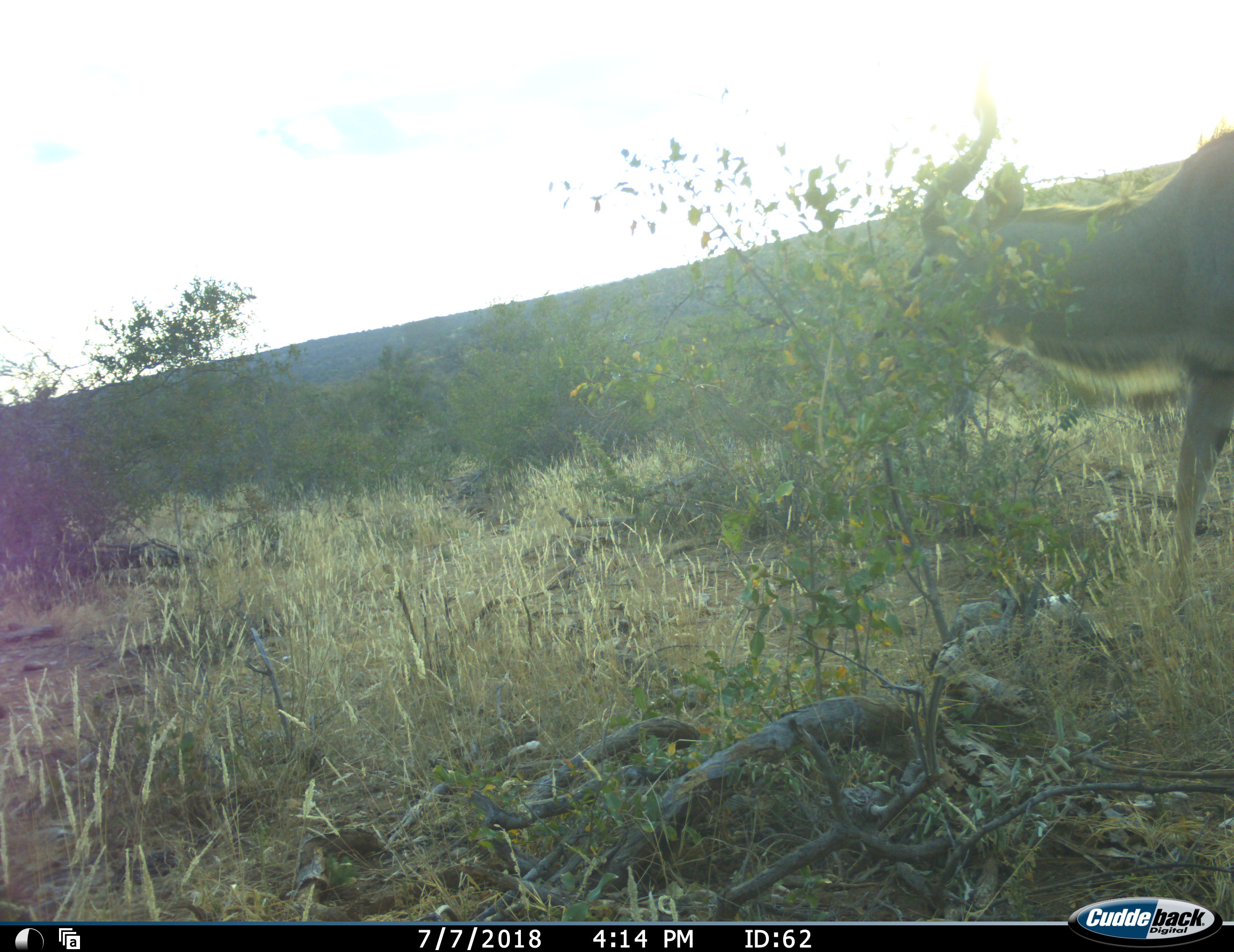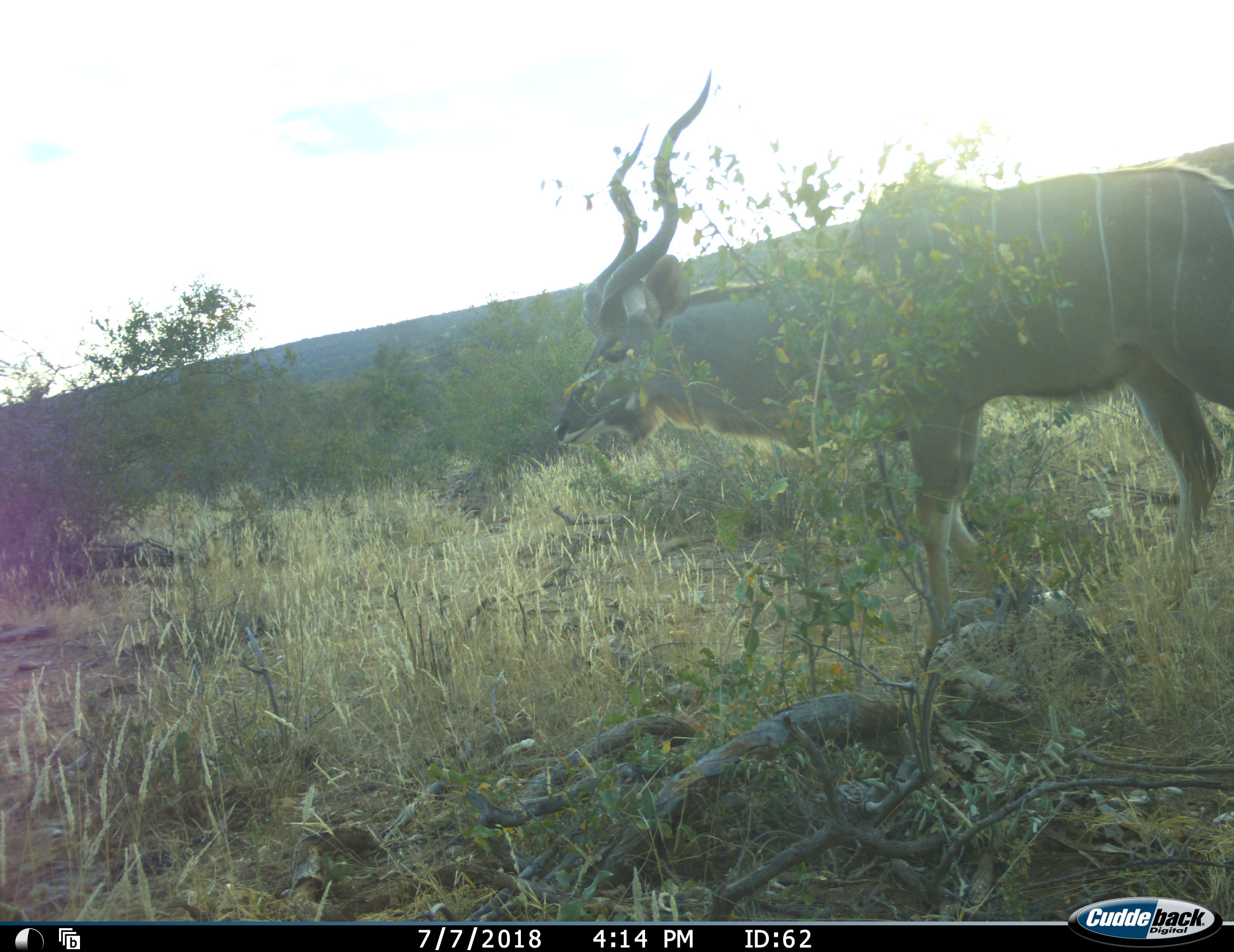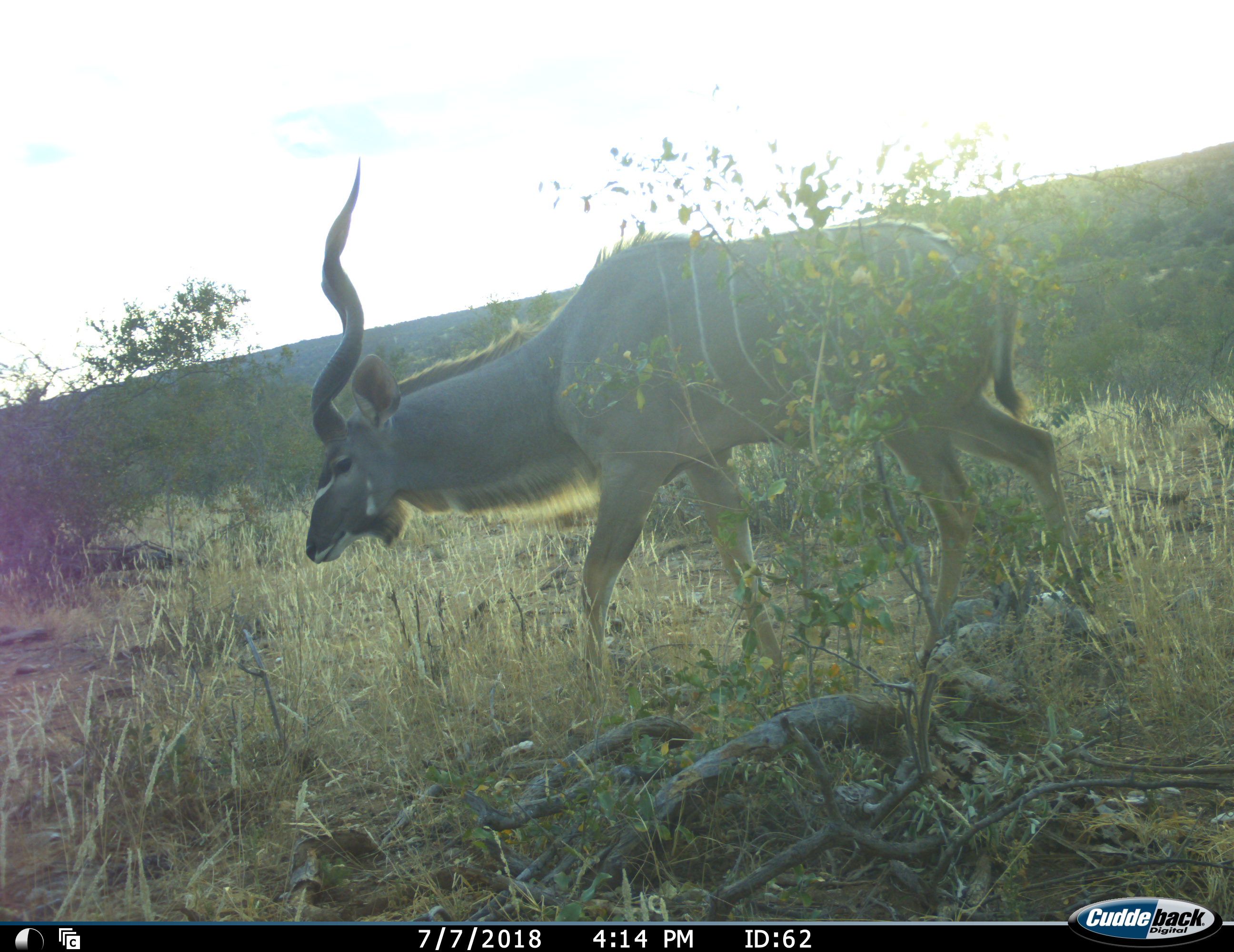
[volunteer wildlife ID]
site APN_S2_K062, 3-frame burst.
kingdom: Animalia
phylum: Chordata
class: Mammalia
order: Artiodactyla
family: Bovidae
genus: Tragelaphus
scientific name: Tragelaphus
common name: kudu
Kudu (Tragelaphus), count 1. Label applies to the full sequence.